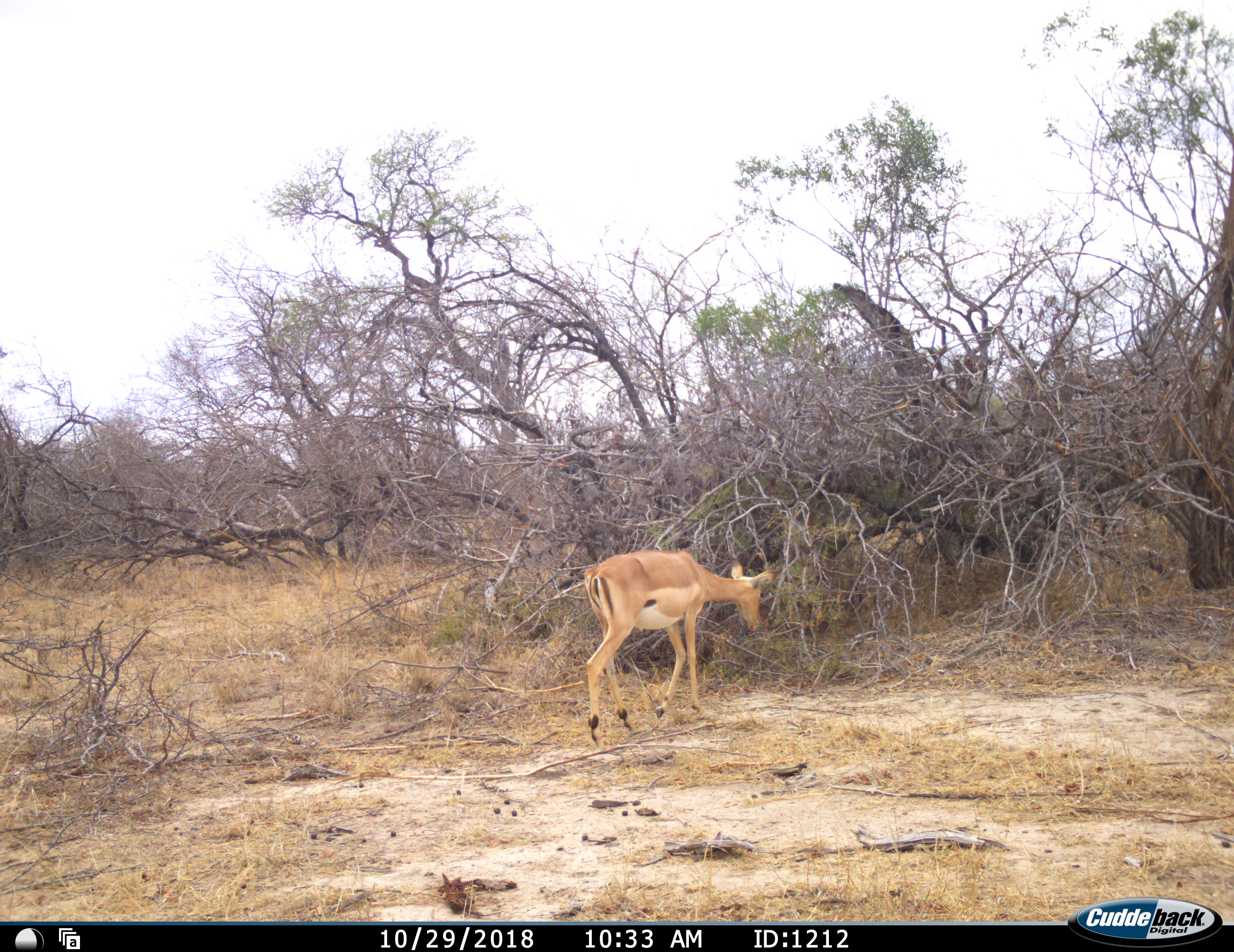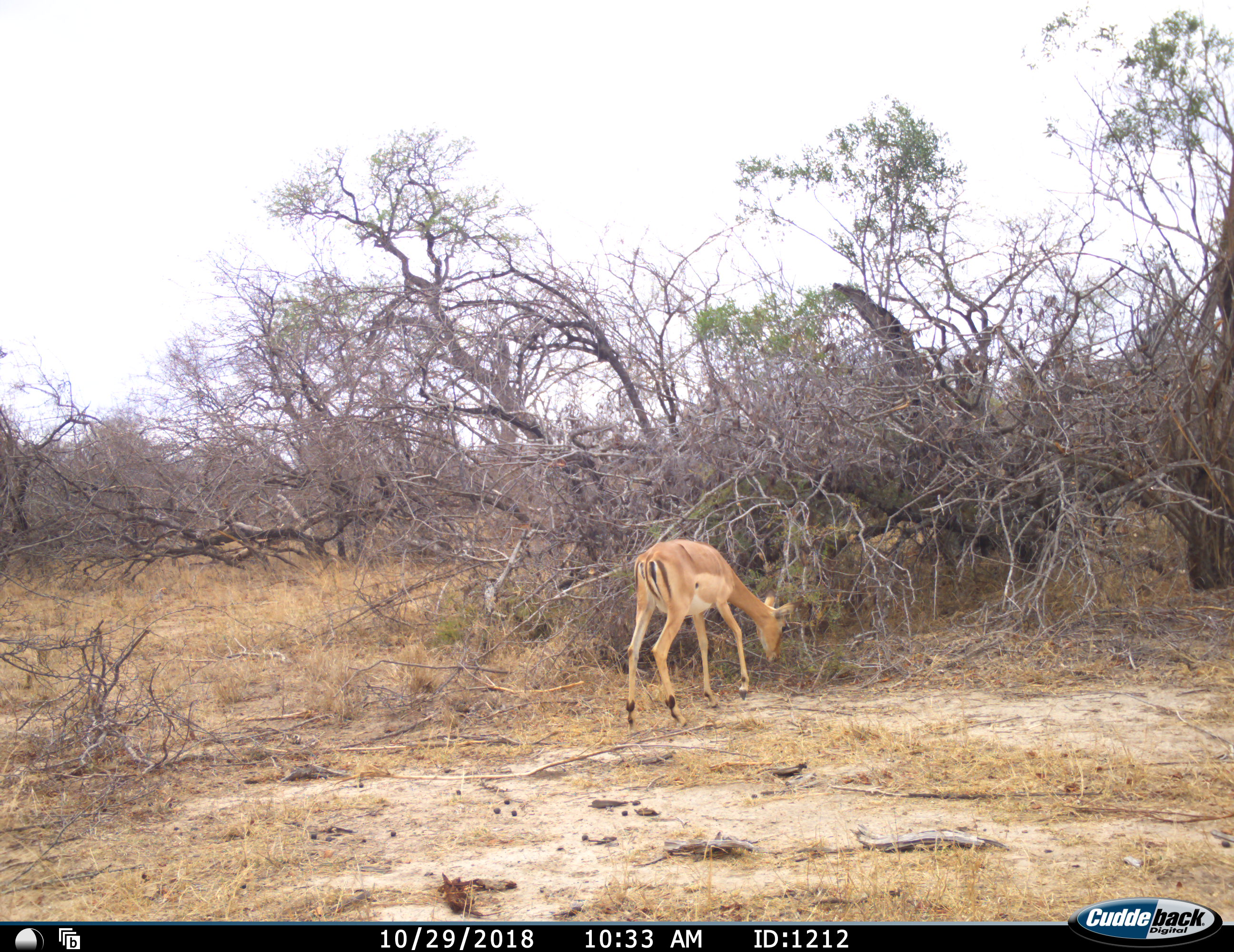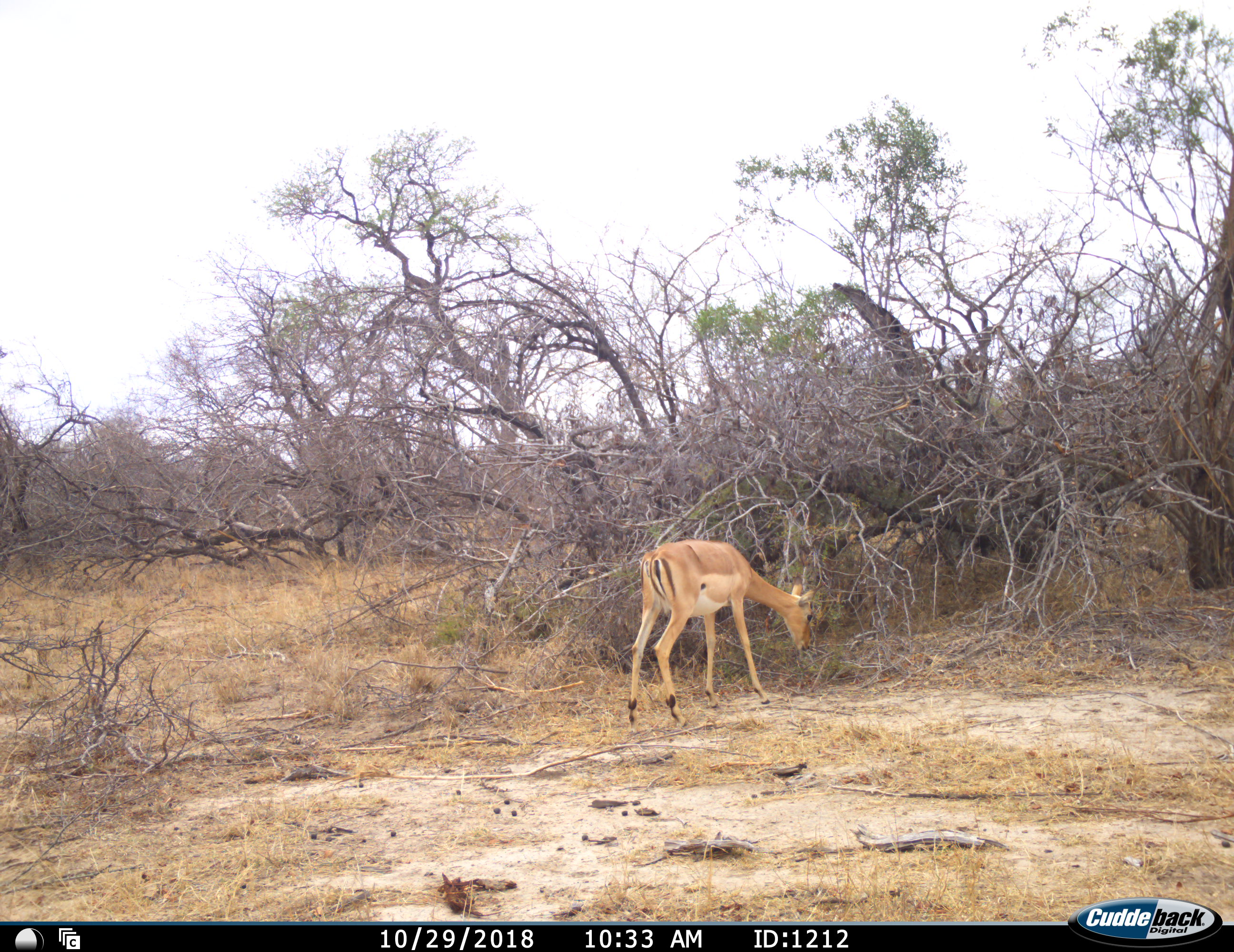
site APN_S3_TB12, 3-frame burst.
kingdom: Animalia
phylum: Chordata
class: Mammalia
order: Artiodactyla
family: Bovidae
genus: Aepyceros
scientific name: Aepyceros melampus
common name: impala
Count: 1.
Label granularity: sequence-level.